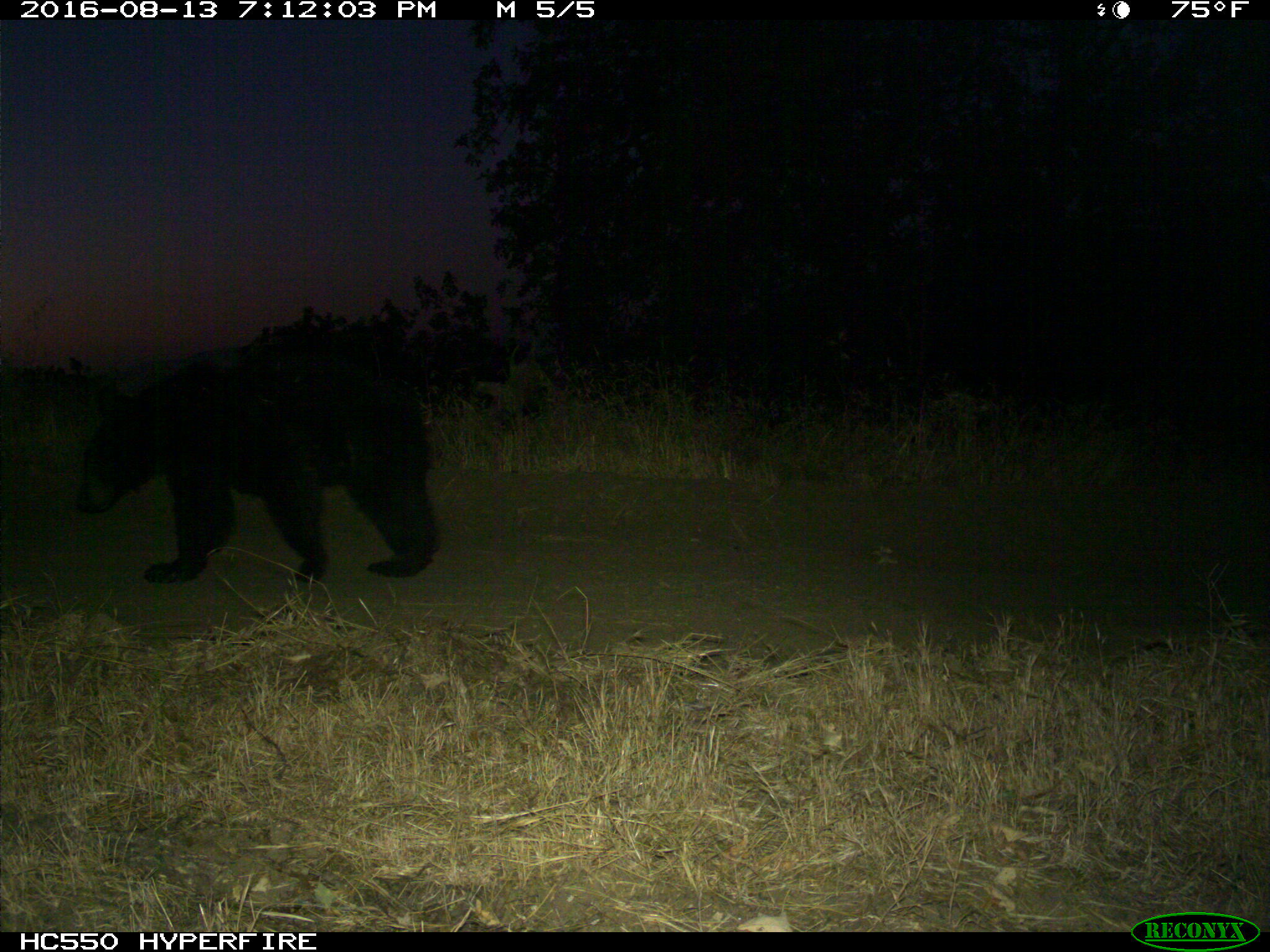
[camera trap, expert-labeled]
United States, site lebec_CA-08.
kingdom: Animalia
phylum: Chordata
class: Mammalia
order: Carnivora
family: Ursidae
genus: Ursus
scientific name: Ursus americanus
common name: american black bear